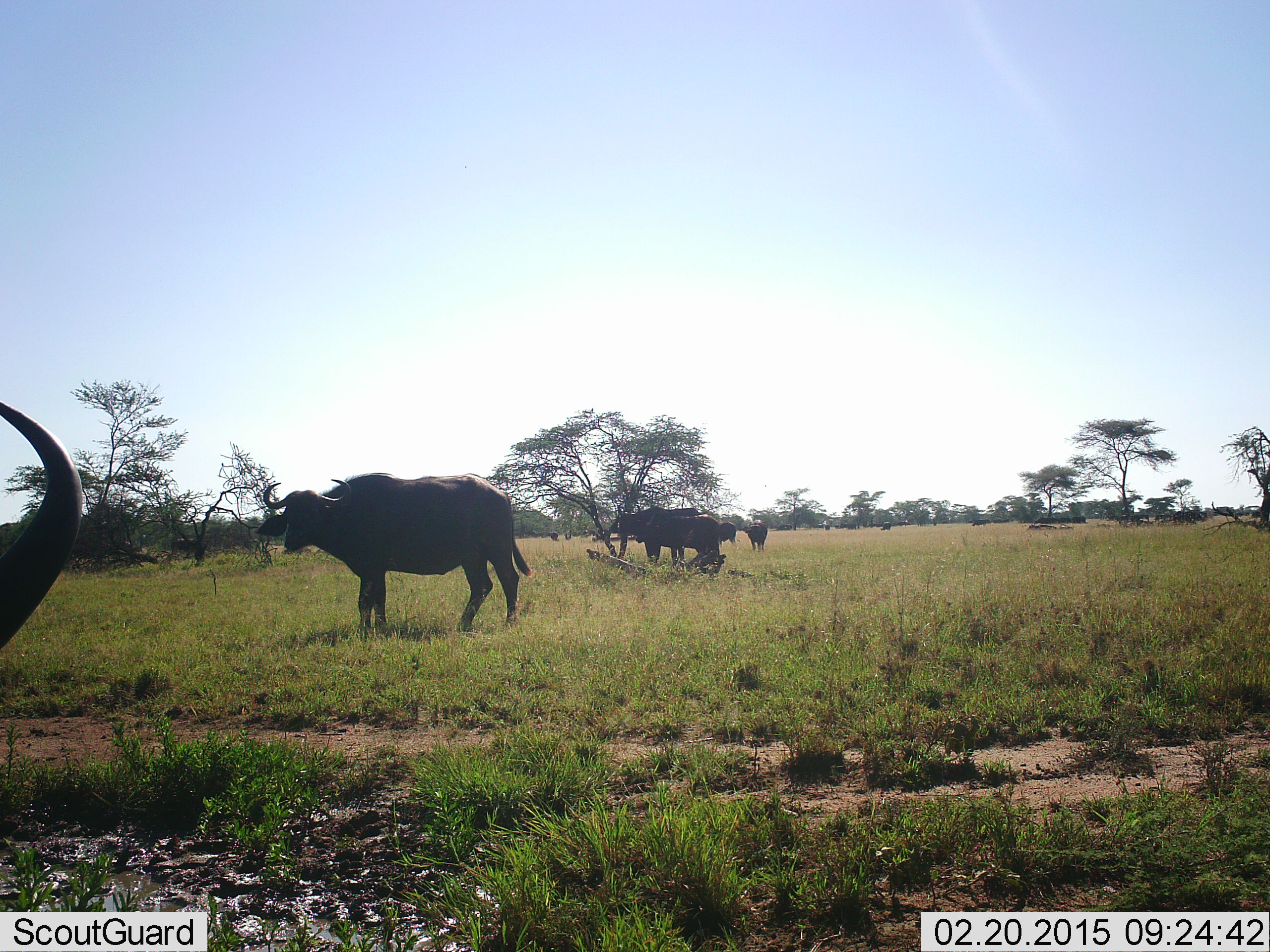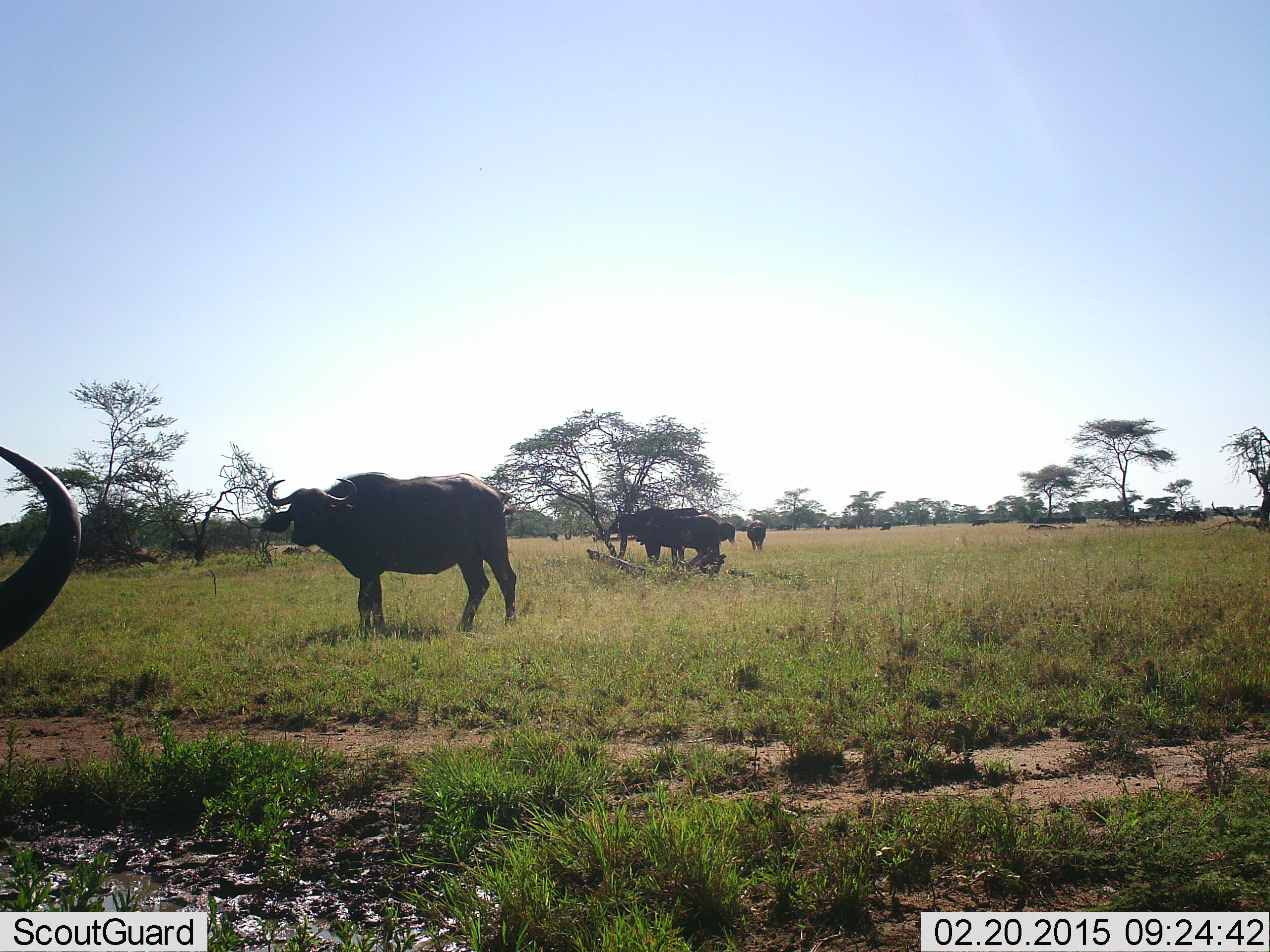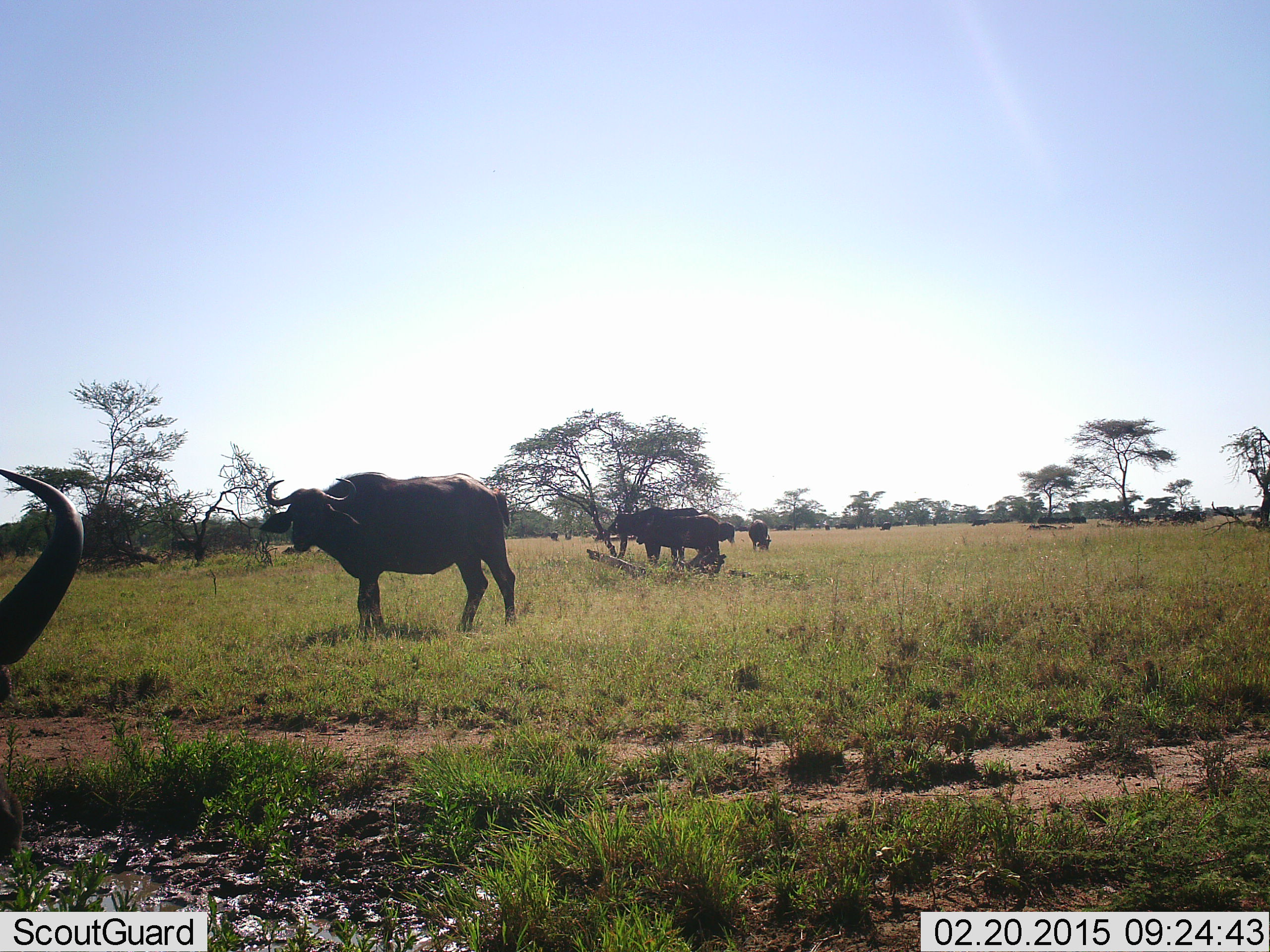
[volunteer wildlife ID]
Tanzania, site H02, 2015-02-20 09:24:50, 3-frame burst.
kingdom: Animalia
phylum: Chordata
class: Mammalia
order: Artiodactyla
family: Bovidae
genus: Syncerus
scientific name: Syncerus caffer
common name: cape buffalo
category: buffalo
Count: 5.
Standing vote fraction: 100%.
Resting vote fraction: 10%.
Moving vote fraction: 30%.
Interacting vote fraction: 0%.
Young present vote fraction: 10%.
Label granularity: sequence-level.